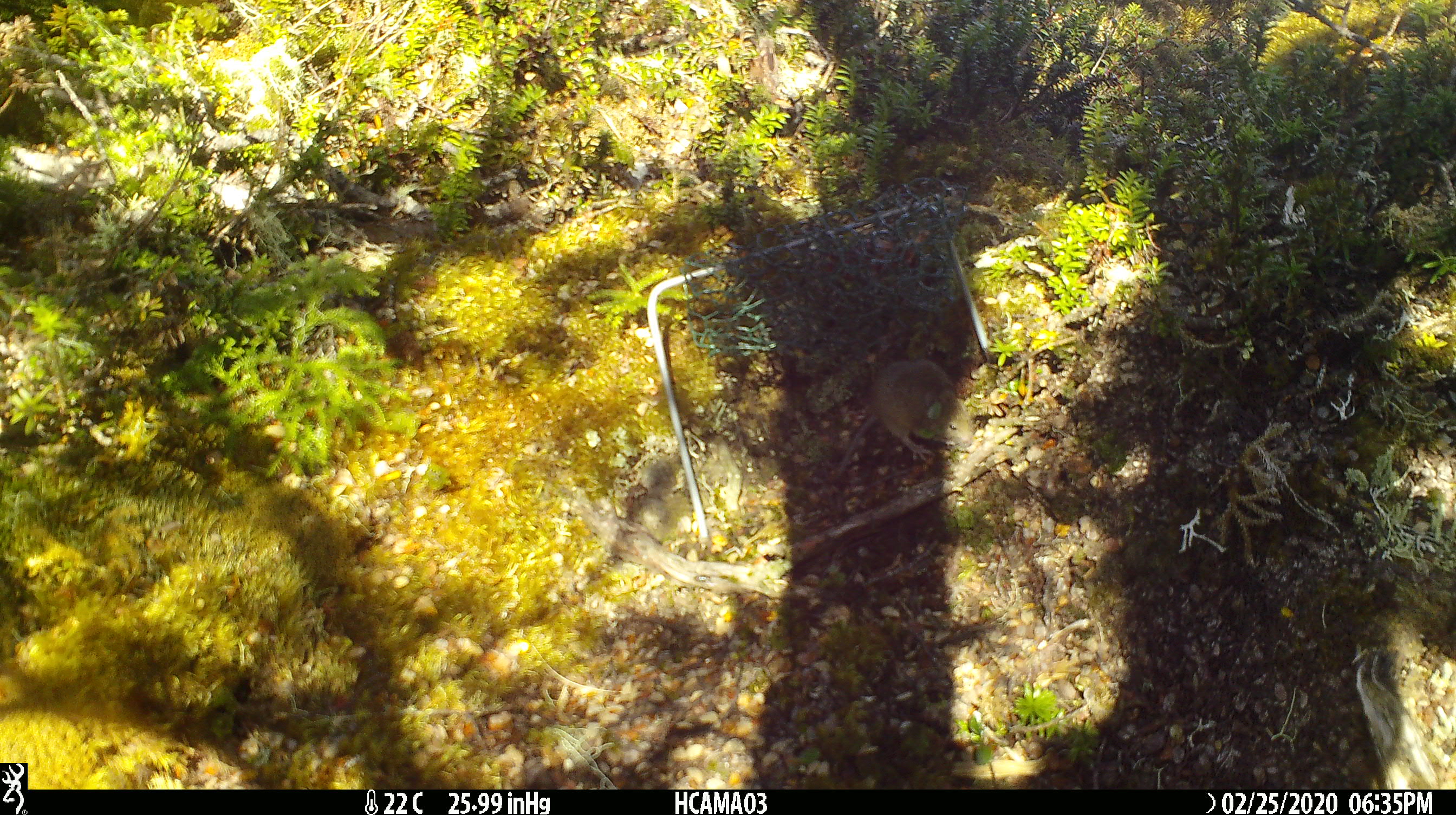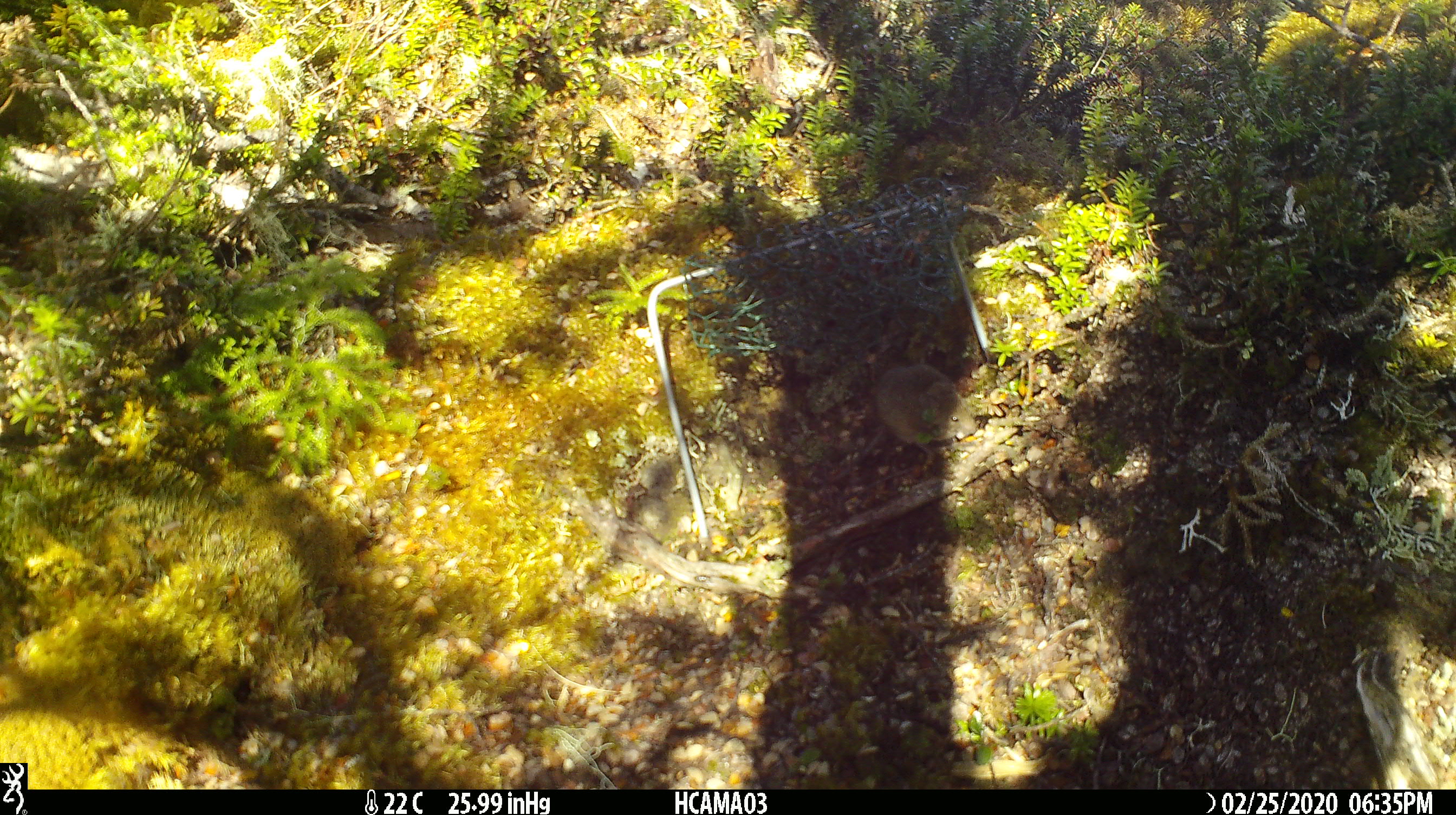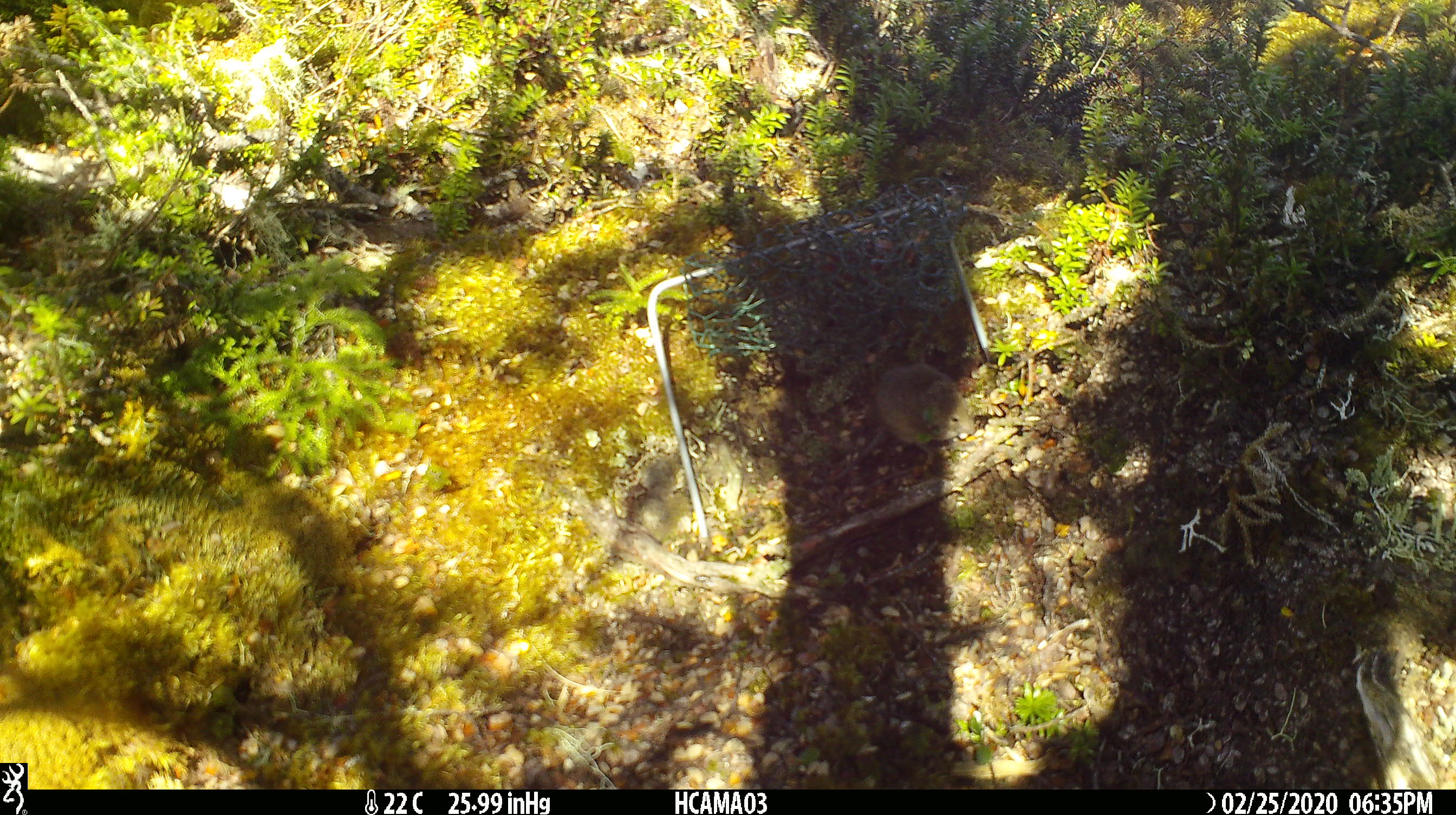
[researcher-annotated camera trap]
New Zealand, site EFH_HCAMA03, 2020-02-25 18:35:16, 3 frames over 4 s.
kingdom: Animalia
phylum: Chordata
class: Mammalia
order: Rodentia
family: Muridae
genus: Mus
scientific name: Mus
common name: mouse